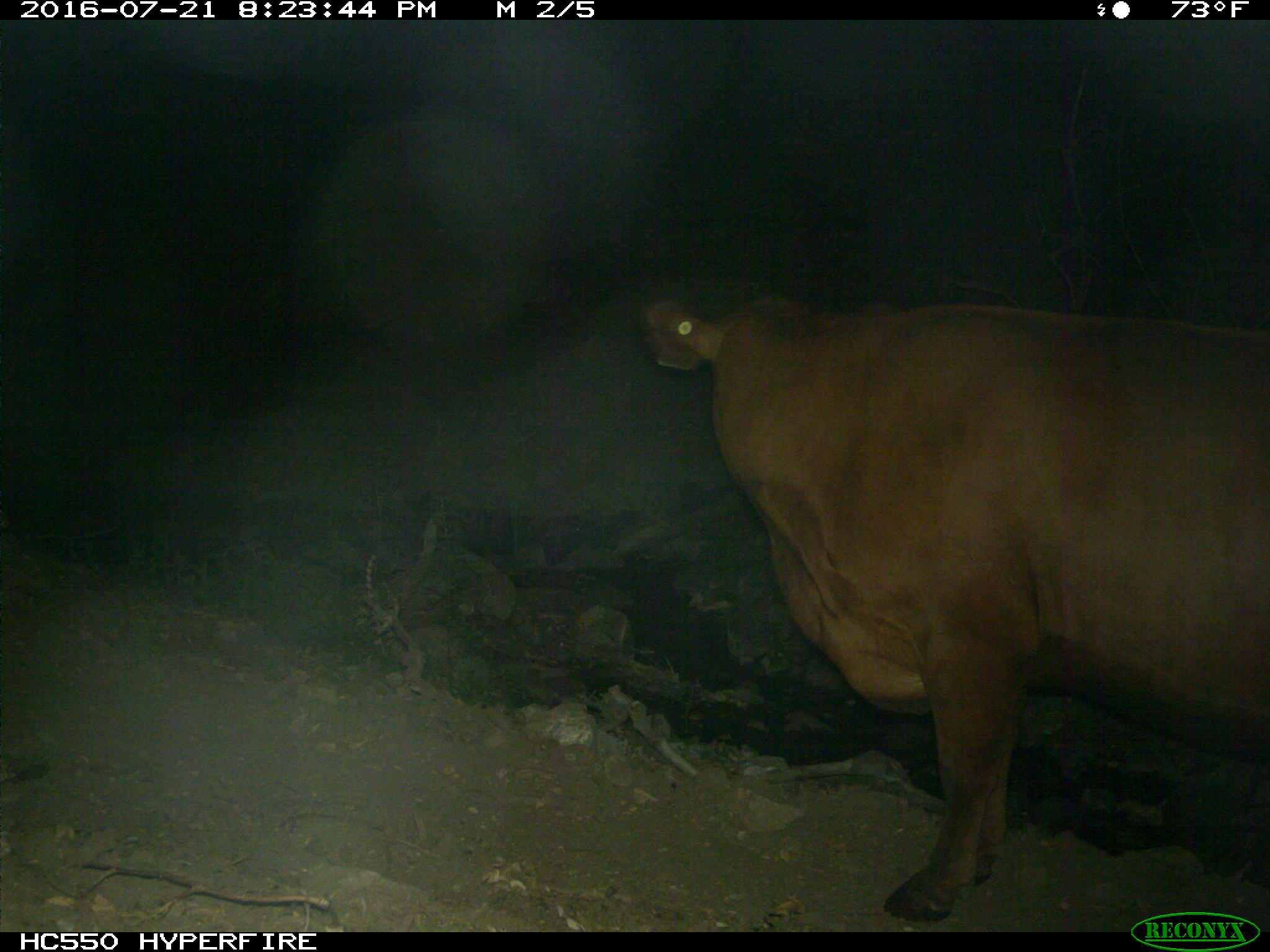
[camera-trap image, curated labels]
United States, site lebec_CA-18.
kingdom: Animalia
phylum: Chordata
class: Mammalia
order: Artiodactyla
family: Bovidae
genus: Bos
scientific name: Bos taurus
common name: domestic cow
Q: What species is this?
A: Bos taurus (domestic cow).